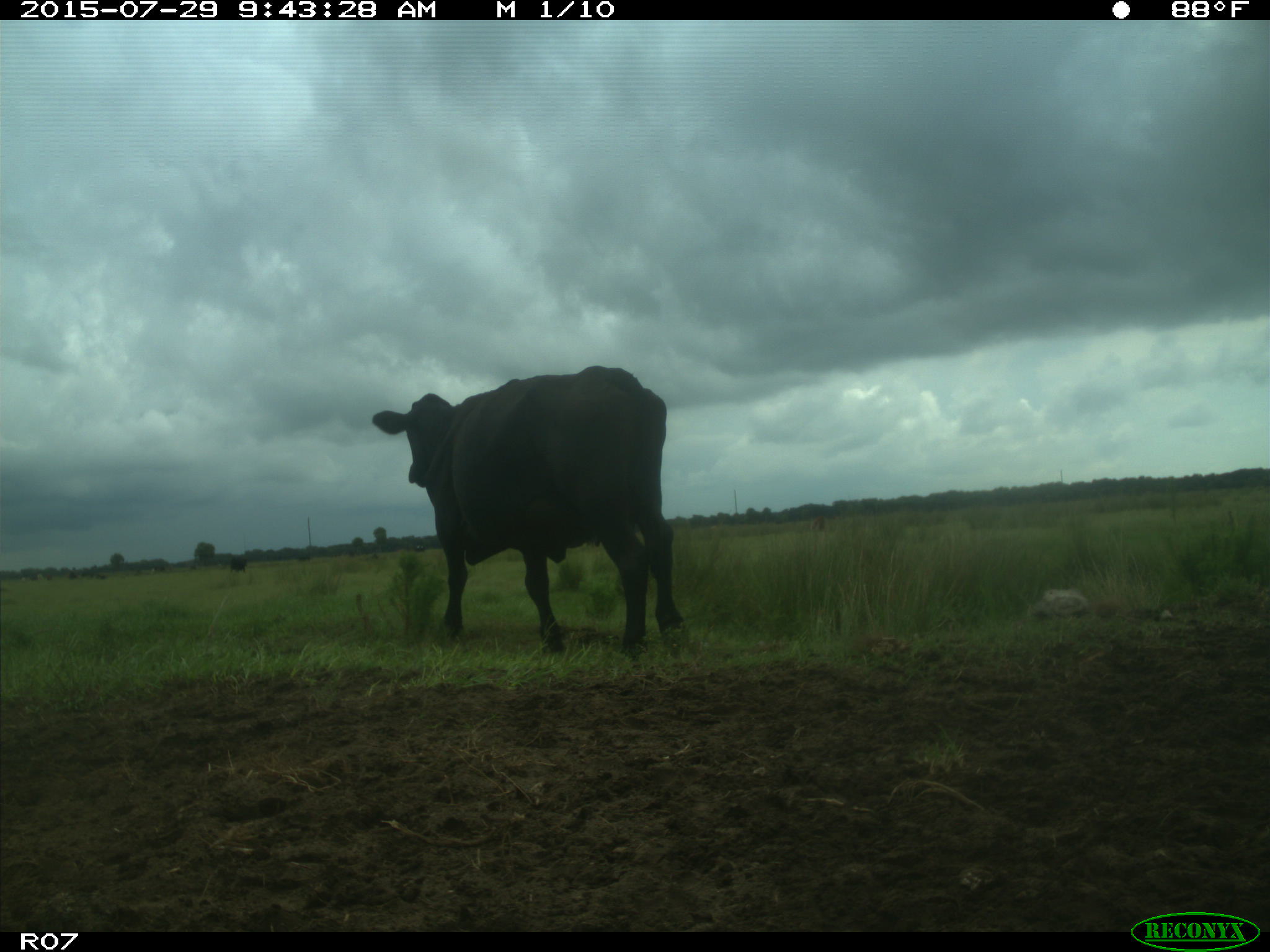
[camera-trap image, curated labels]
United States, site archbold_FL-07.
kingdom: Animalia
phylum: Chordata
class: Mammalia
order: Artiodactyla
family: Bovidae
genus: Bos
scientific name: Bos taurus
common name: domestic cow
Bos taurus (domestic cow).